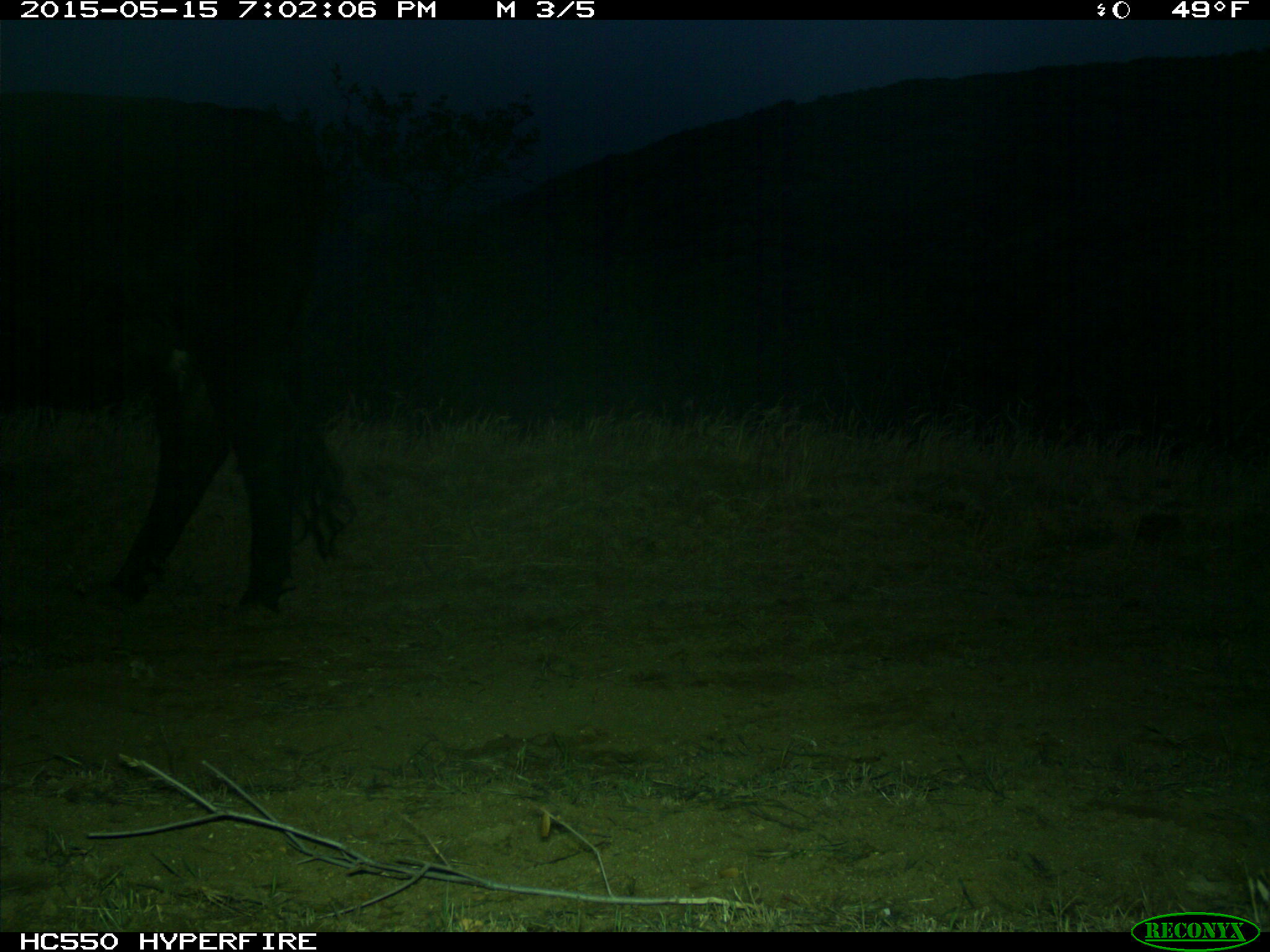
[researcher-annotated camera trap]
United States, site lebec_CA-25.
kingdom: Animalia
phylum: Chordata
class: Mammalia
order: Artiodactyla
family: Bovidae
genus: Bos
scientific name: Bos taurus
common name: domestic cow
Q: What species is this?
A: Bos taurus (domestic cow).